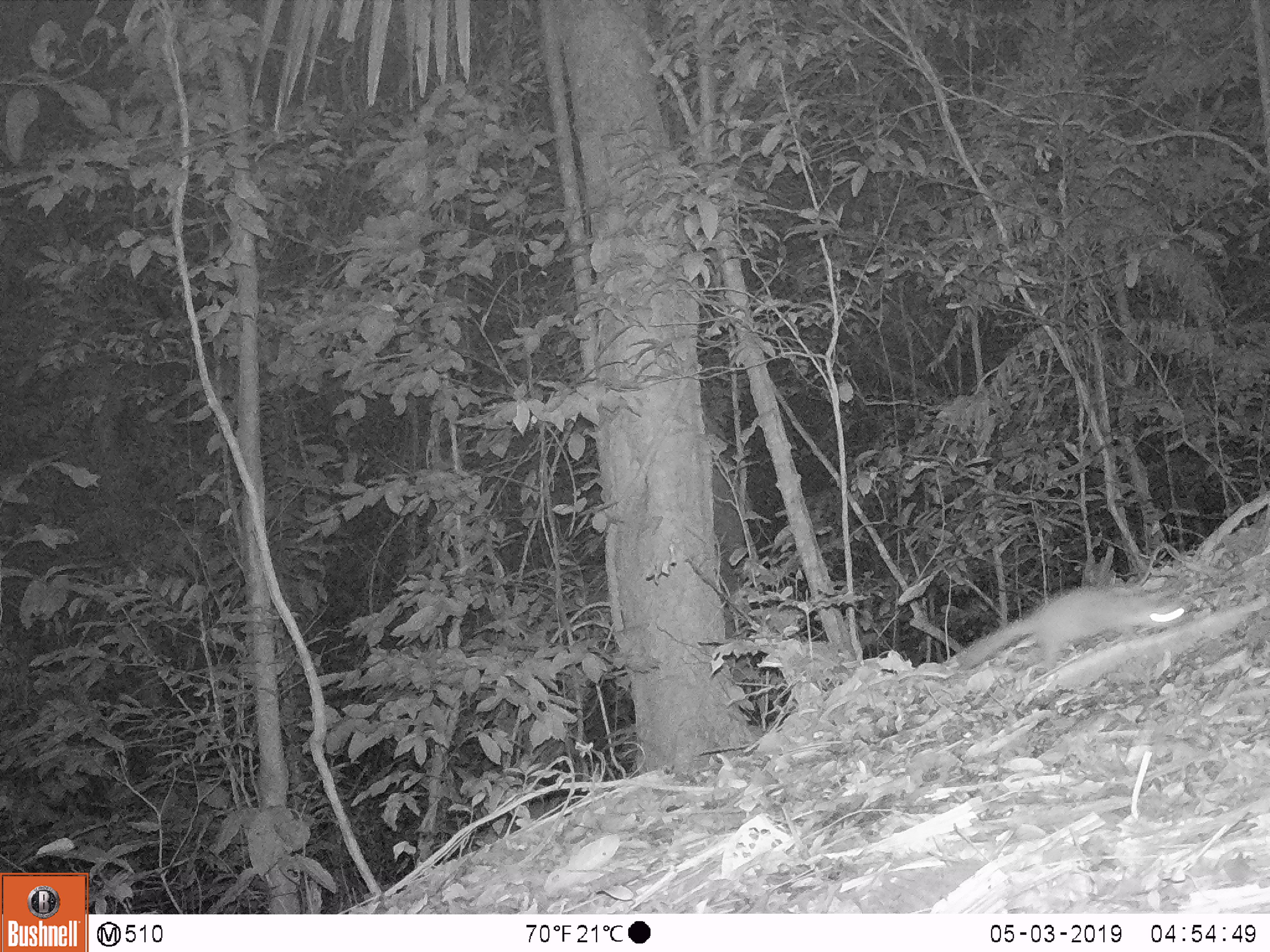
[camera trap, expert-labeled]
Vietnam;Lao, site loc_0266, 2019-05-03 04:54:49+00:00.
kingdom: Animalia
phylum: Chordata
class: Mammalia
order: Carnivora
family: Mustelidae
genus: Melogale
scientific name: Melogale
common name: ferret badger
Ferret badger (Melogale). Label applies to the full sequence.